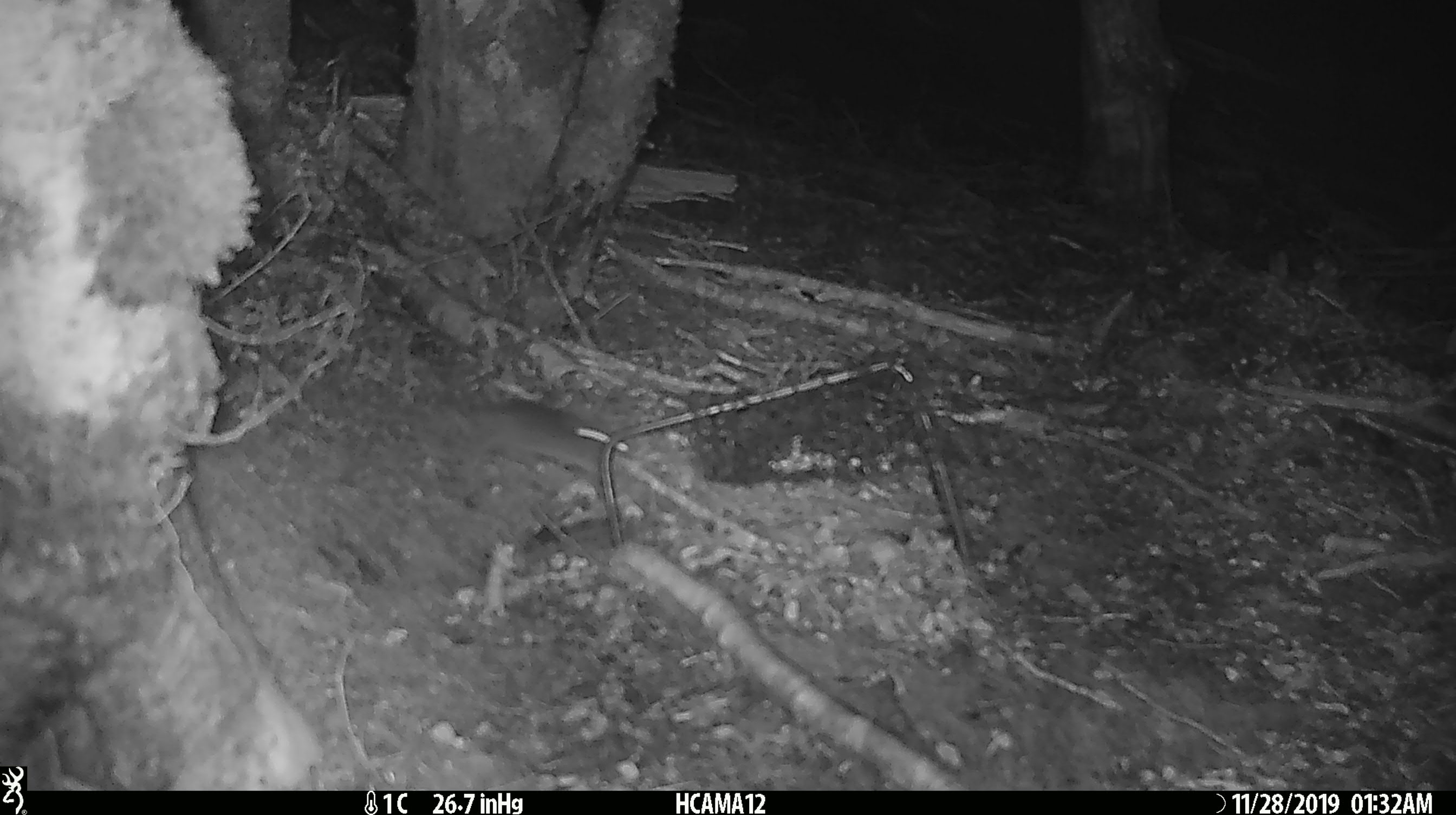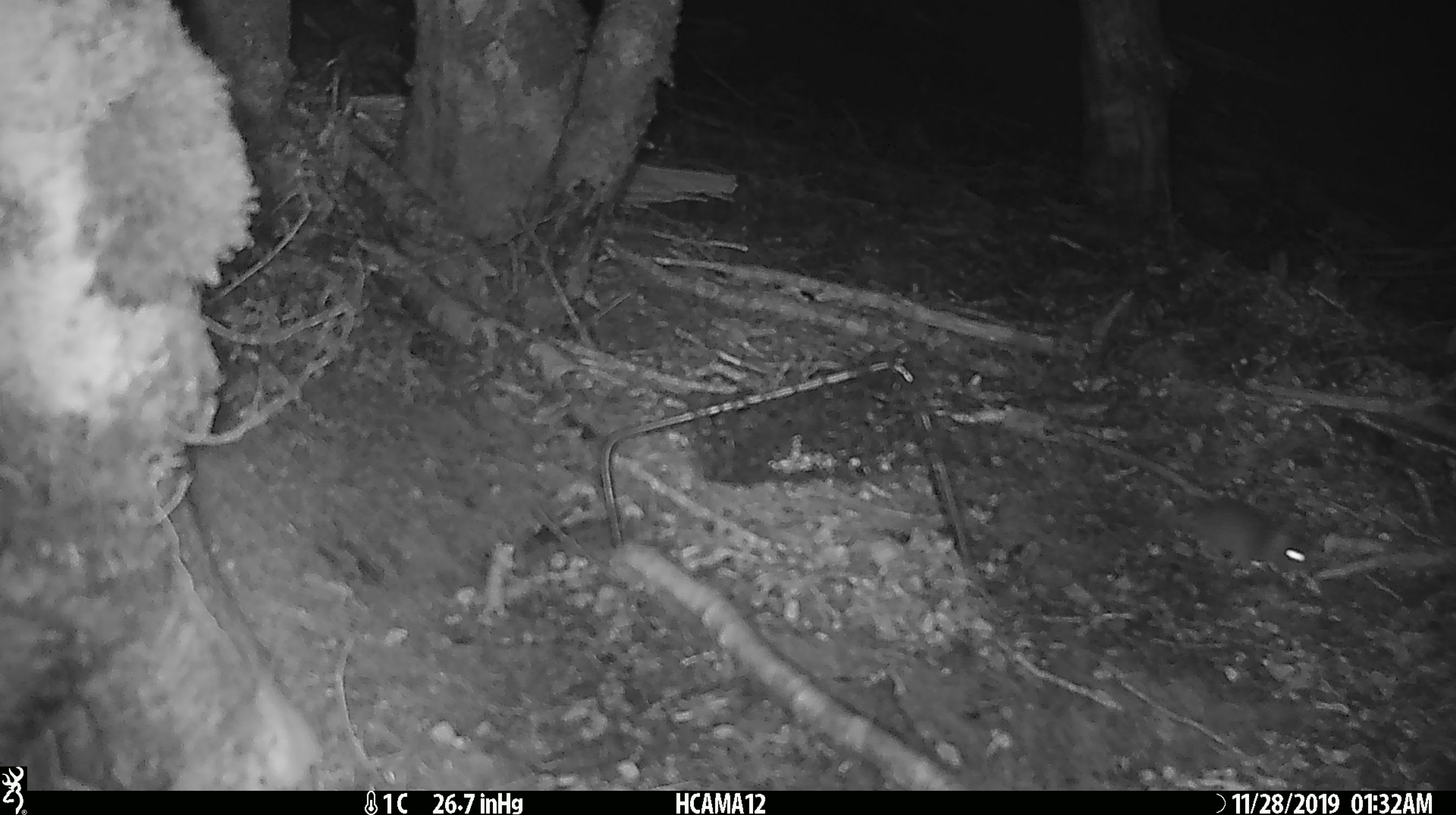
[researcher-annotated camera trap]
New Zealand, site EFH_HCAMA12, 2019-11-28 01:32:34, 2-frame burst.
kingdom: Animalia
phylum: Chordata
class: Mammalia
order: Rodentia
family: Muridae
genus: Mus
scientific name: Mus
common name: mouse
Mouse (Mus).